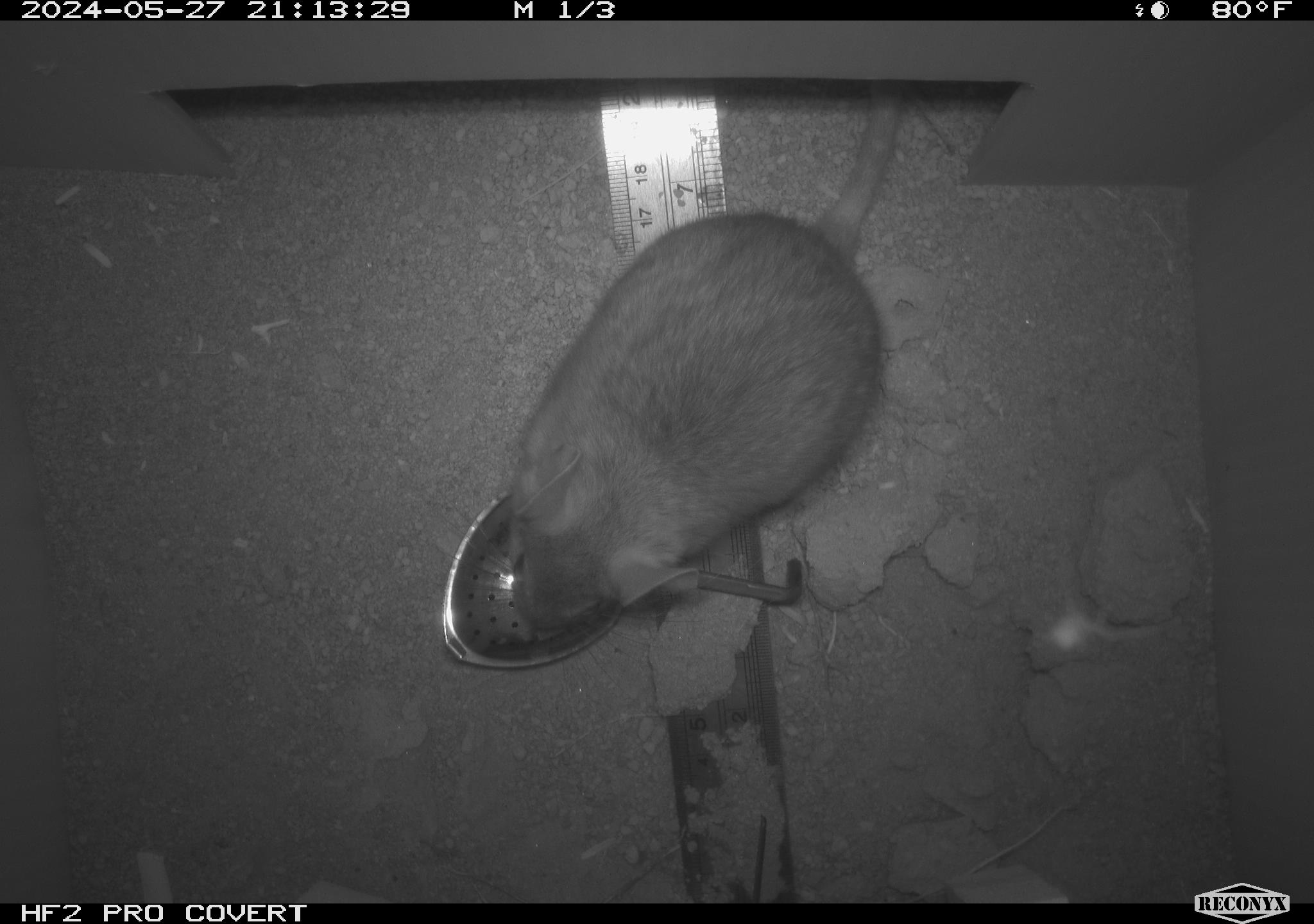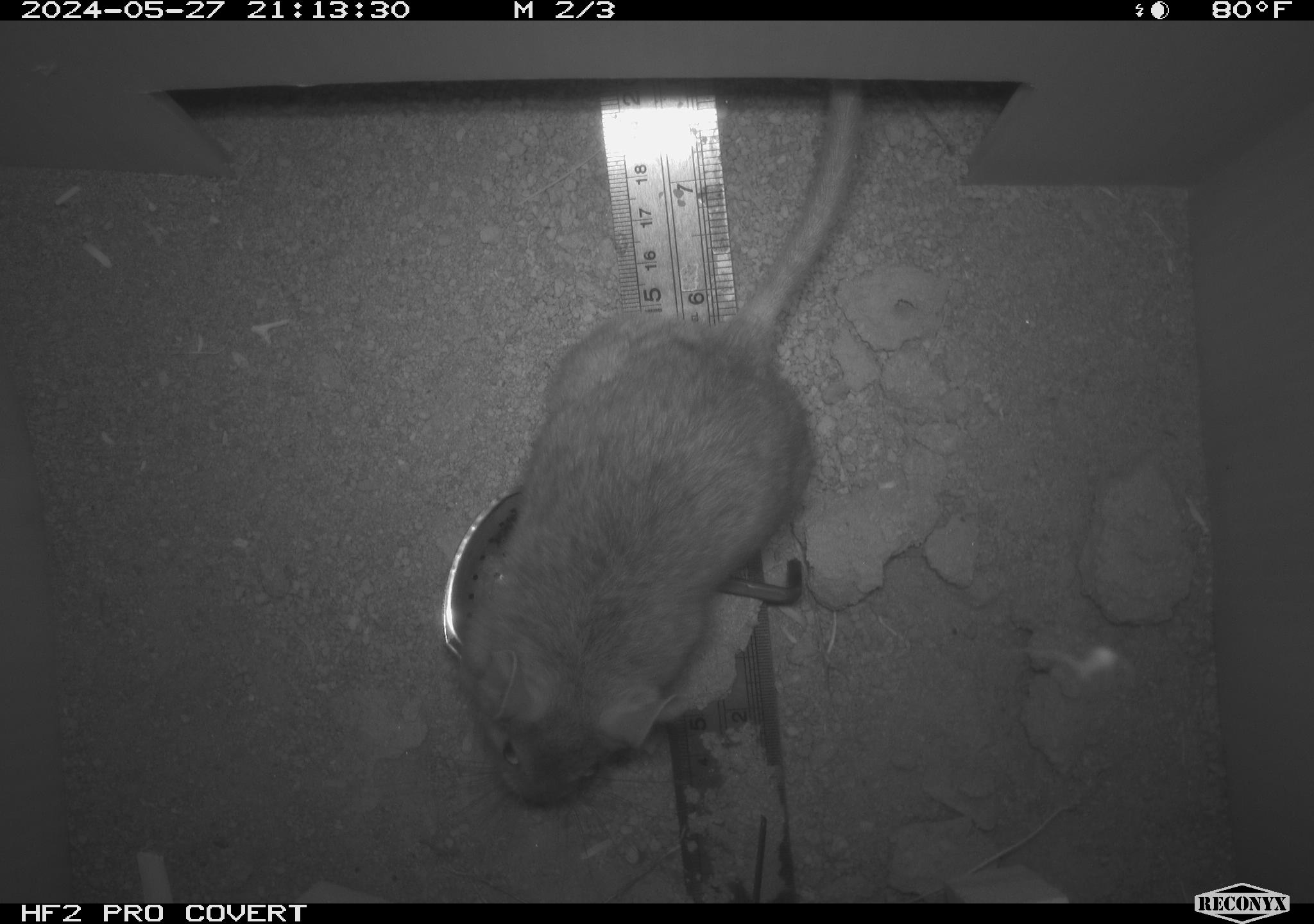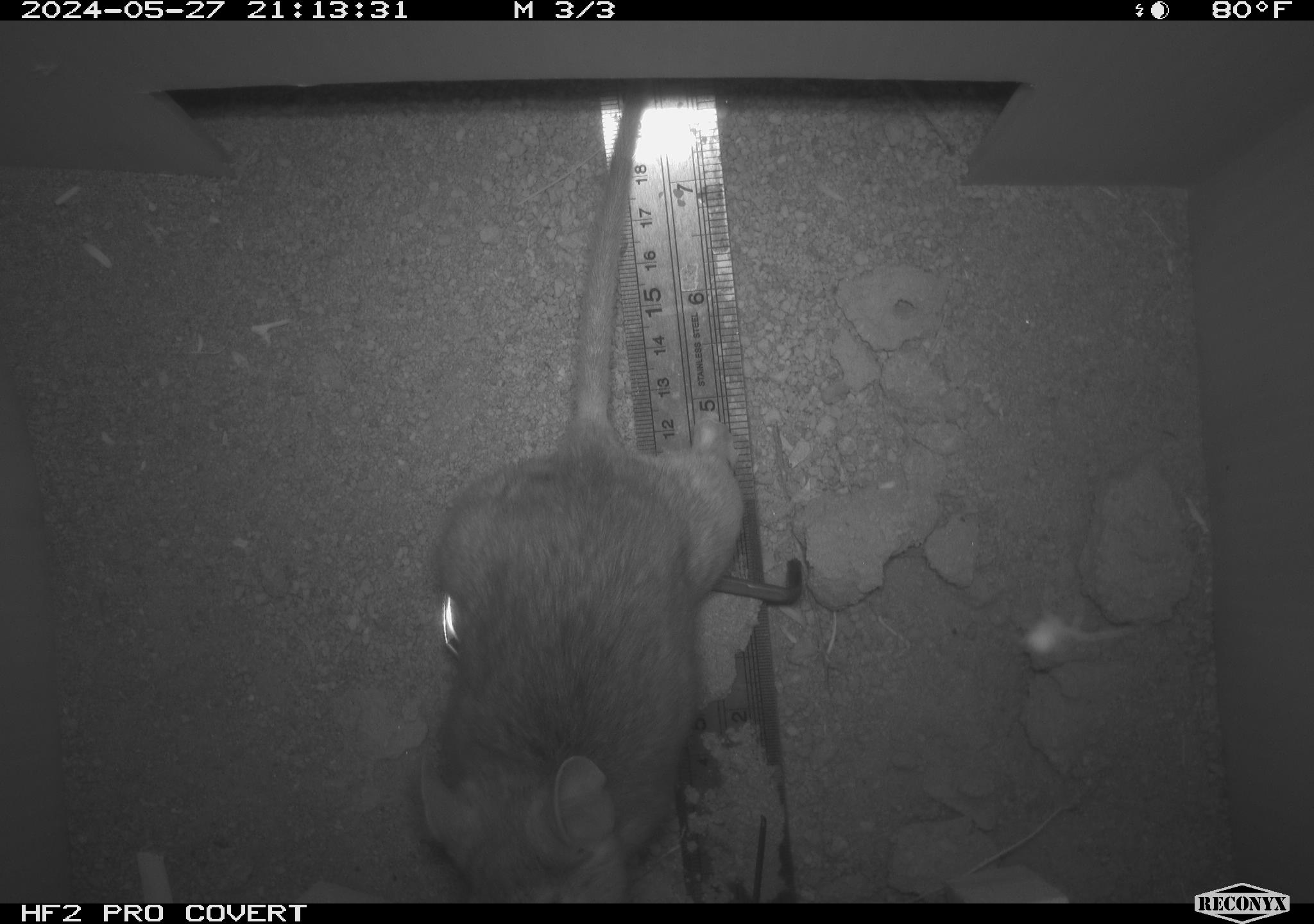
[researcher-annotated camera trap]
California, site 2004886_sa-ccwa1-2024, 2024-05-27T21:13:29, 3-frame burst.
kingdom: Animalia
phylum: Chordata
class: Mammalia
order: Rodentia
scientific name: Rodentia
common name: woodrat or rat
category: woodrat or rat species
Woodrat or rat species (woodrat or rat) (Rodentia).